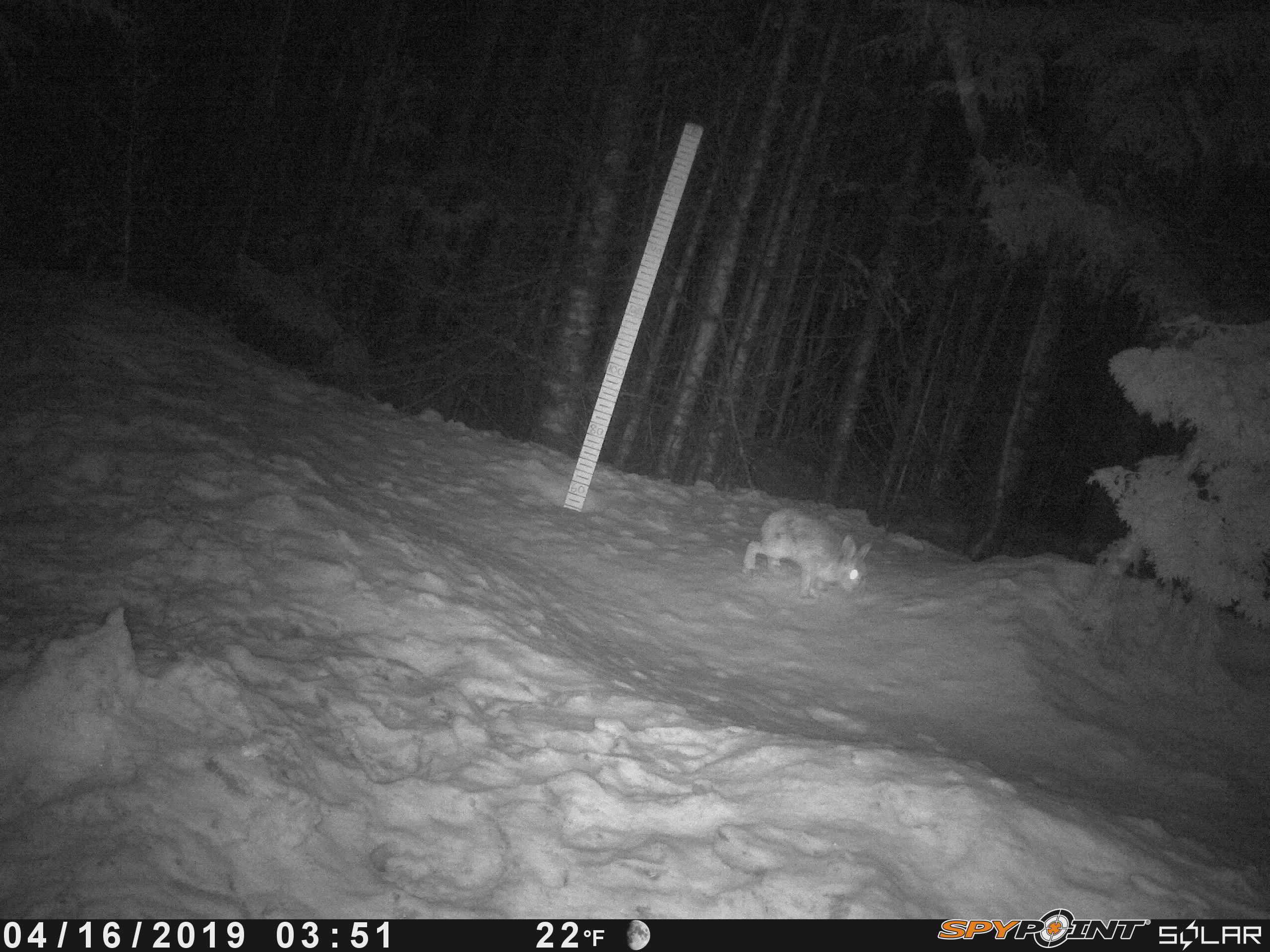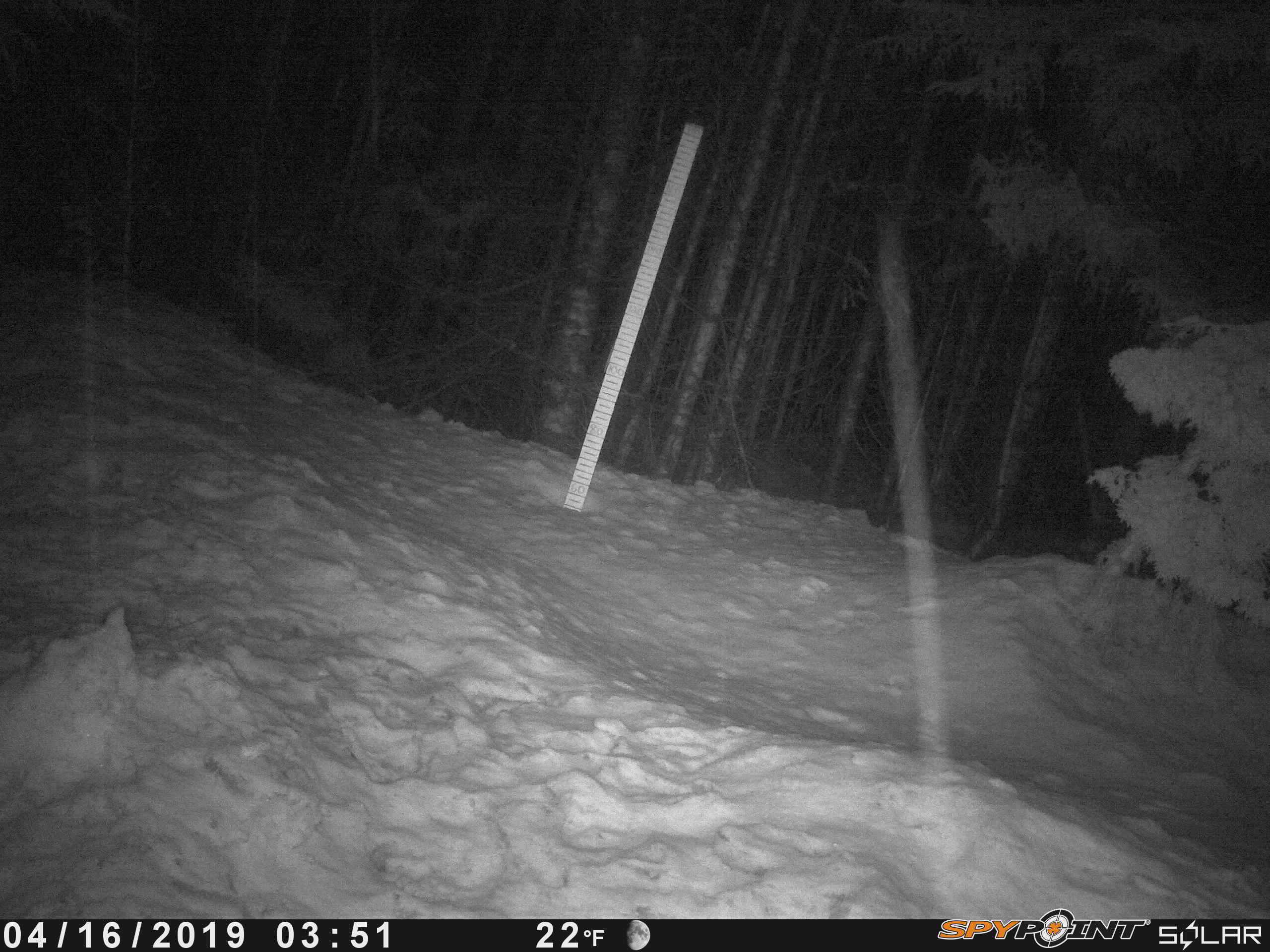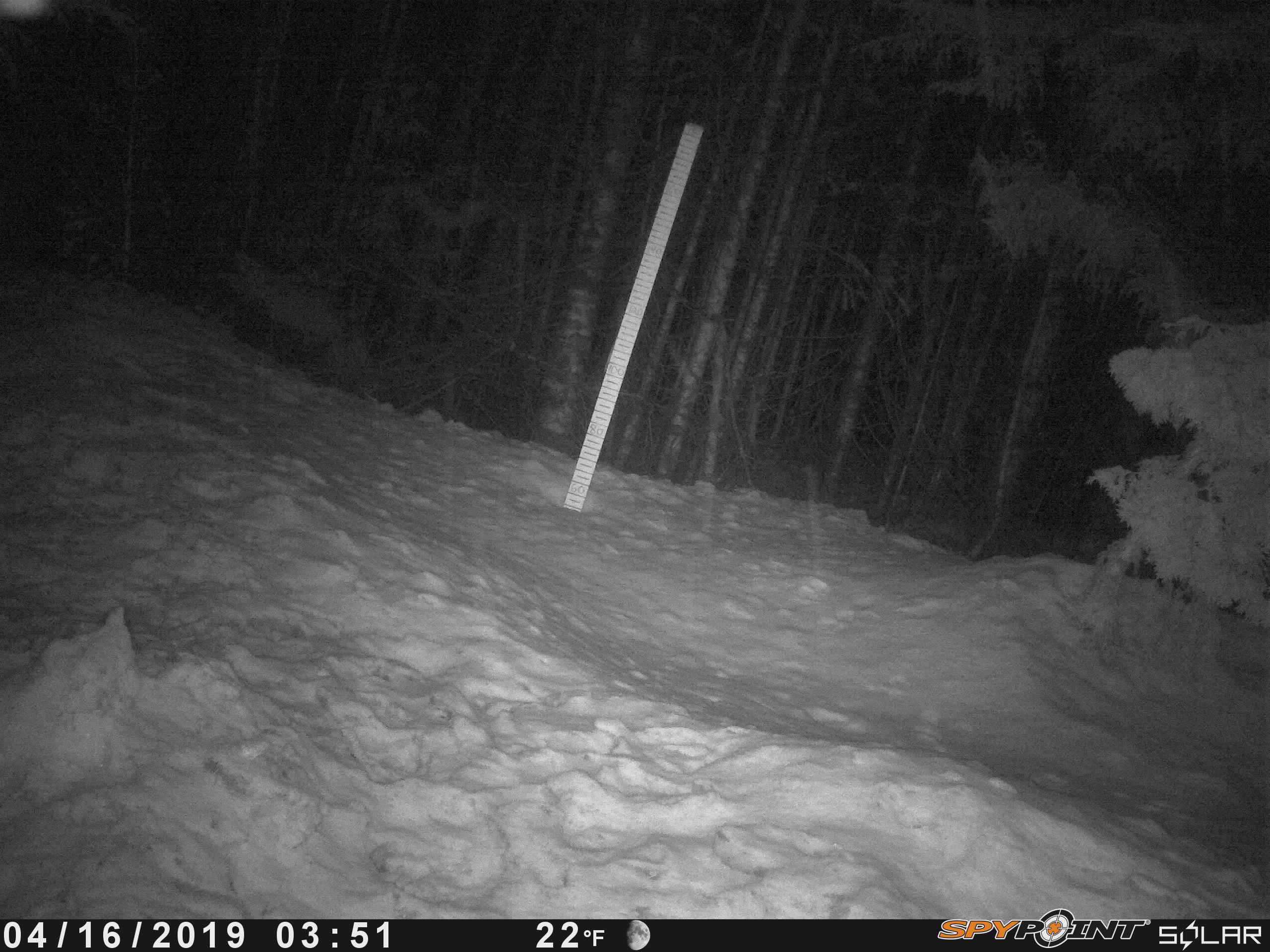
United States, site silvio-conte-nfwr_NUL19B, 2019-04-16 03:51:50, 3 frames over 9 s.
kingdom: Animalia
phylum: Chordata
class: Mammalia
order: Lagomorpha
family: Leporidae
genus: Lepus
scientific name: Lepus americanus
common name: snowshoe hare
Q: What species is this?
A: Snowshoe hare (Lepus americanus).